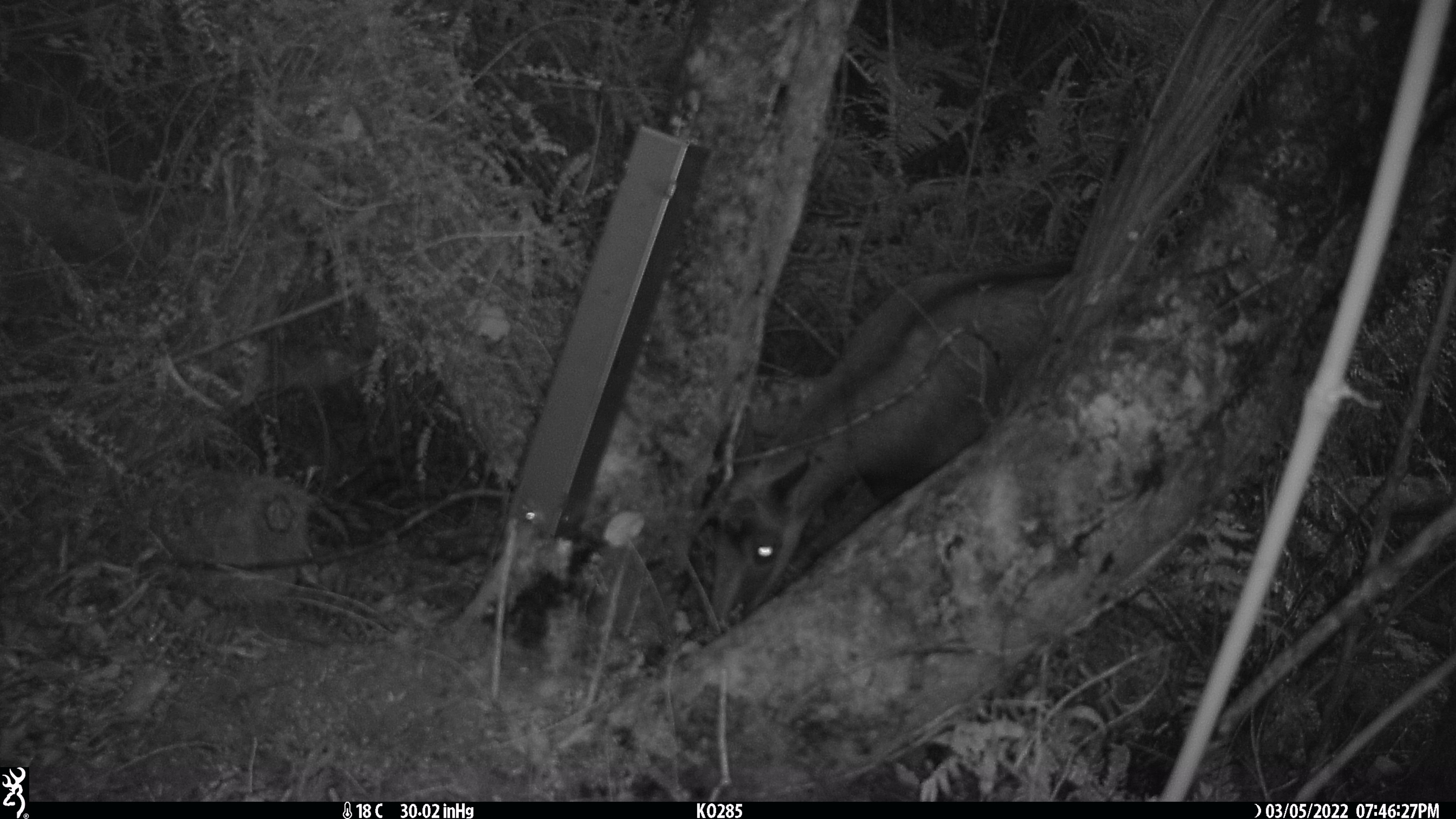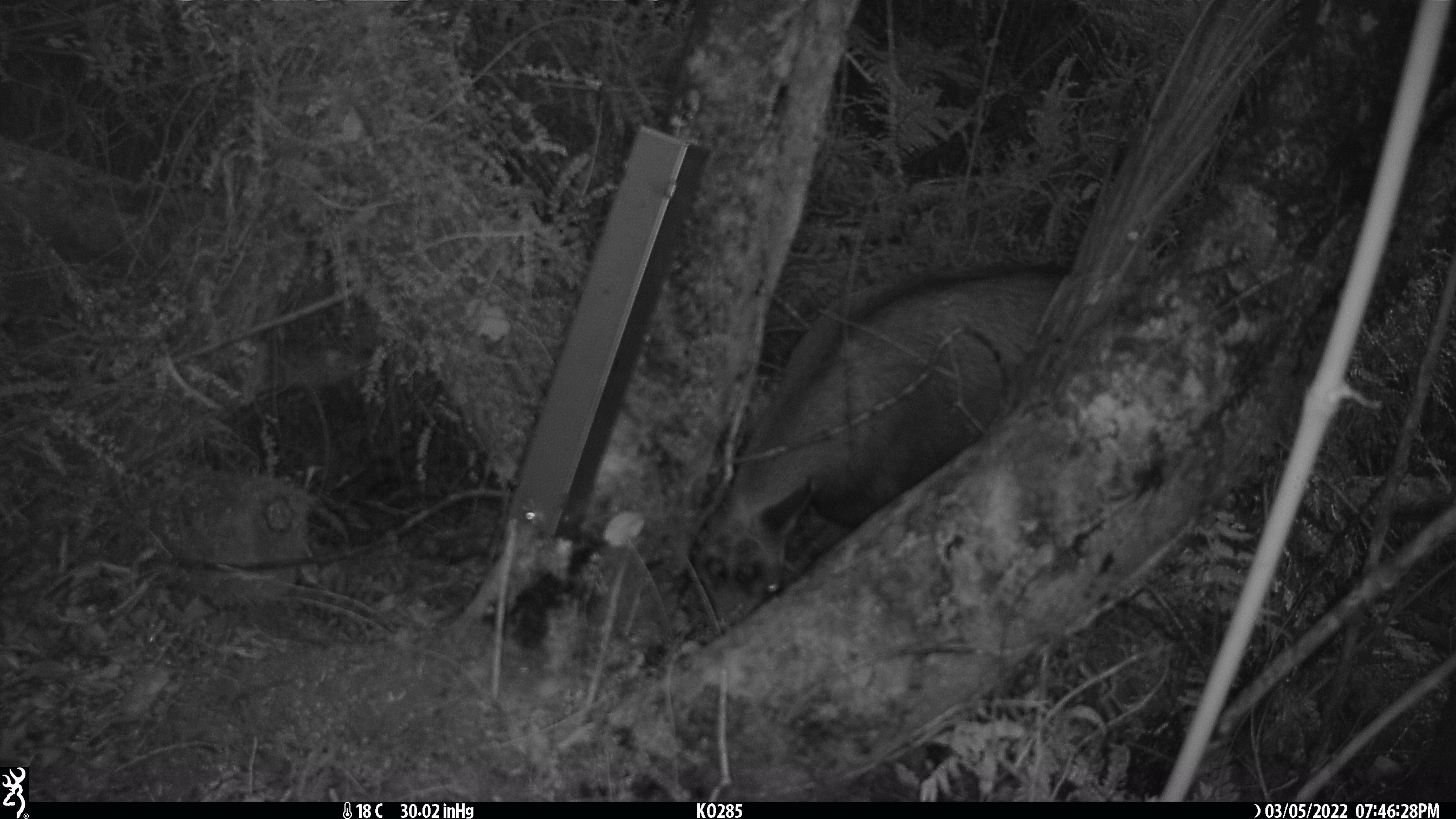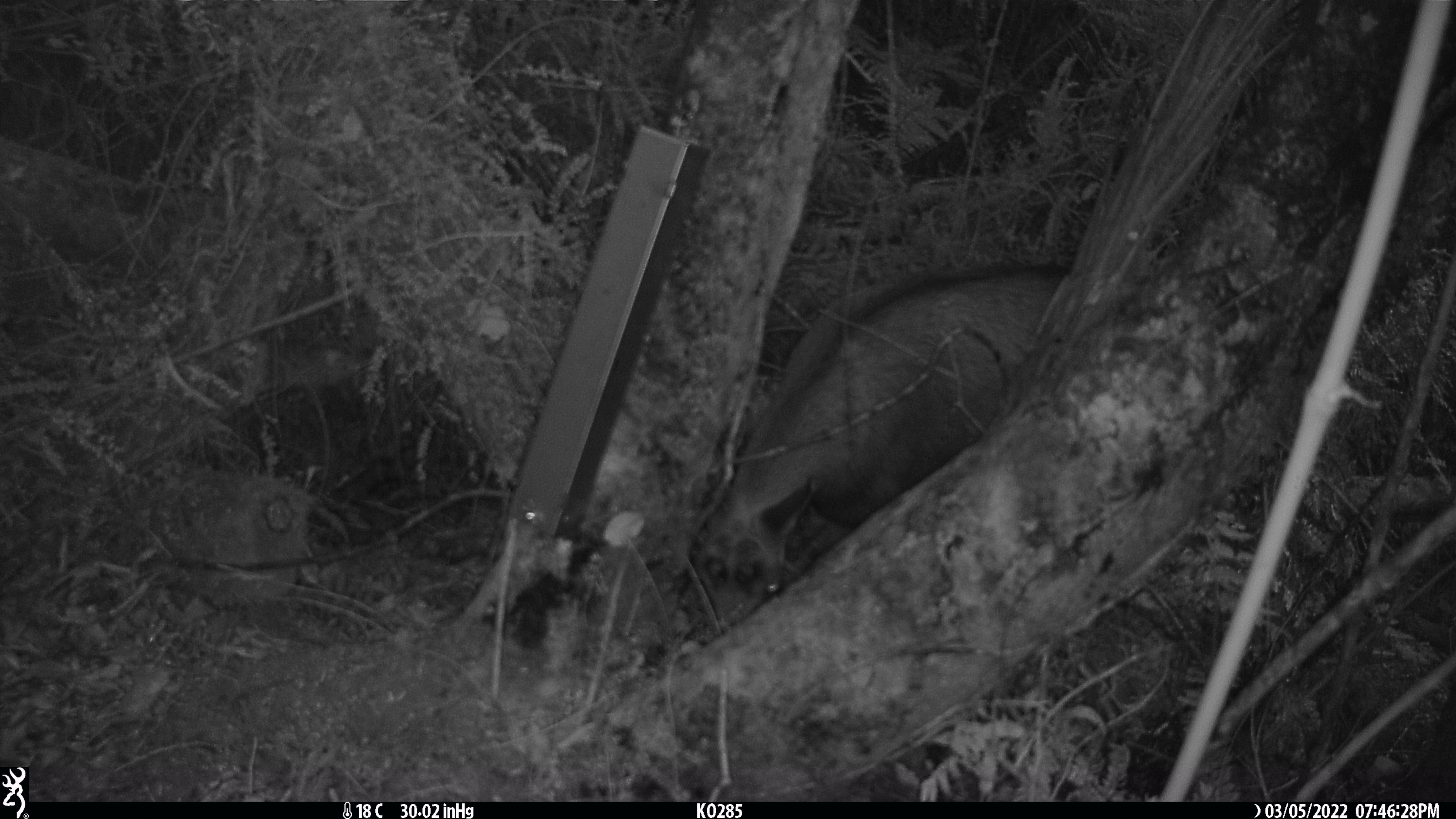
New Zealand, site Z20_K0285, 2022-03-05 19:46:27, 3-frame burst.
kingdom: Animalia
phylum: Chordata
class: Mammalia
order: Artiodactyla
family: Bovidae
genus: Rupicapra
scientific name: Rupicapra rupicapra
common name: alpine chamois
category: chamois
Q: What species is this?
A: Chamois (alpine chamois) (Rupicapra rupicapra).